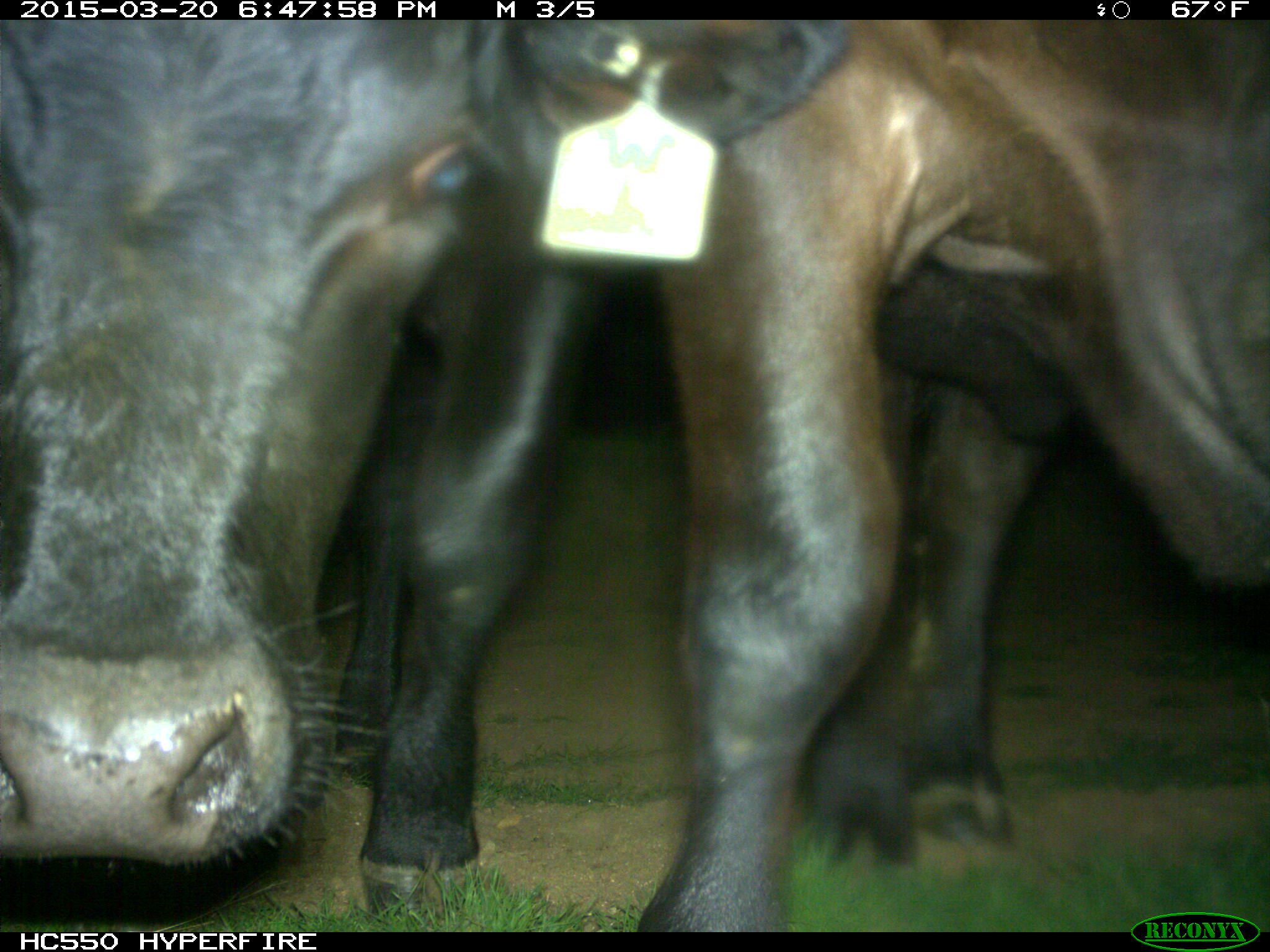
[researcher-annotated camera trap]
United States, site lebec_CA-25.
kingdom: Animalia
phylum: Chordata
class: Mammalia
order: Artiodactyla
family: Bovidae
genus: Bos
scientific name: Bos taurus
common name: domestic cow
Bos taurus (domestic cow).